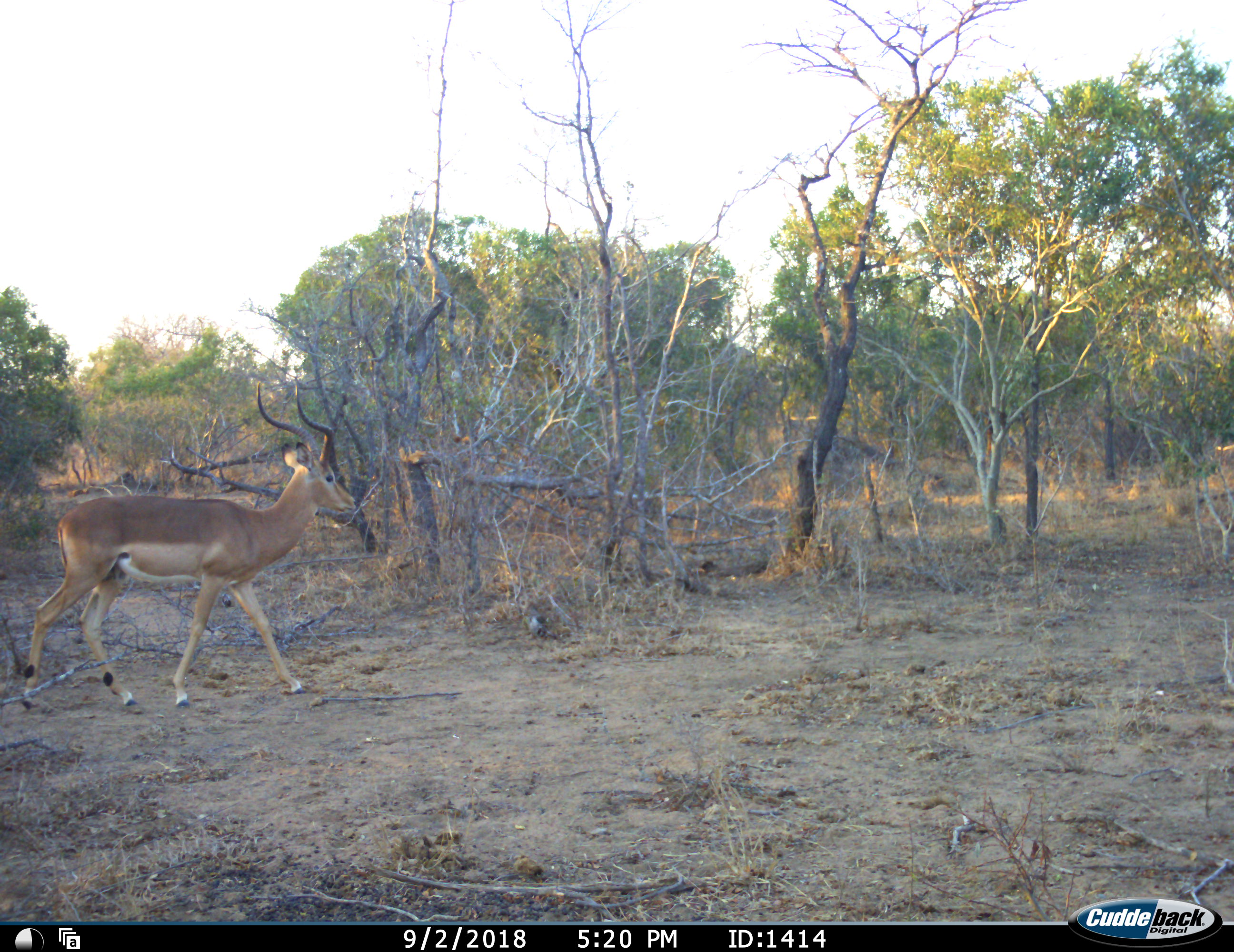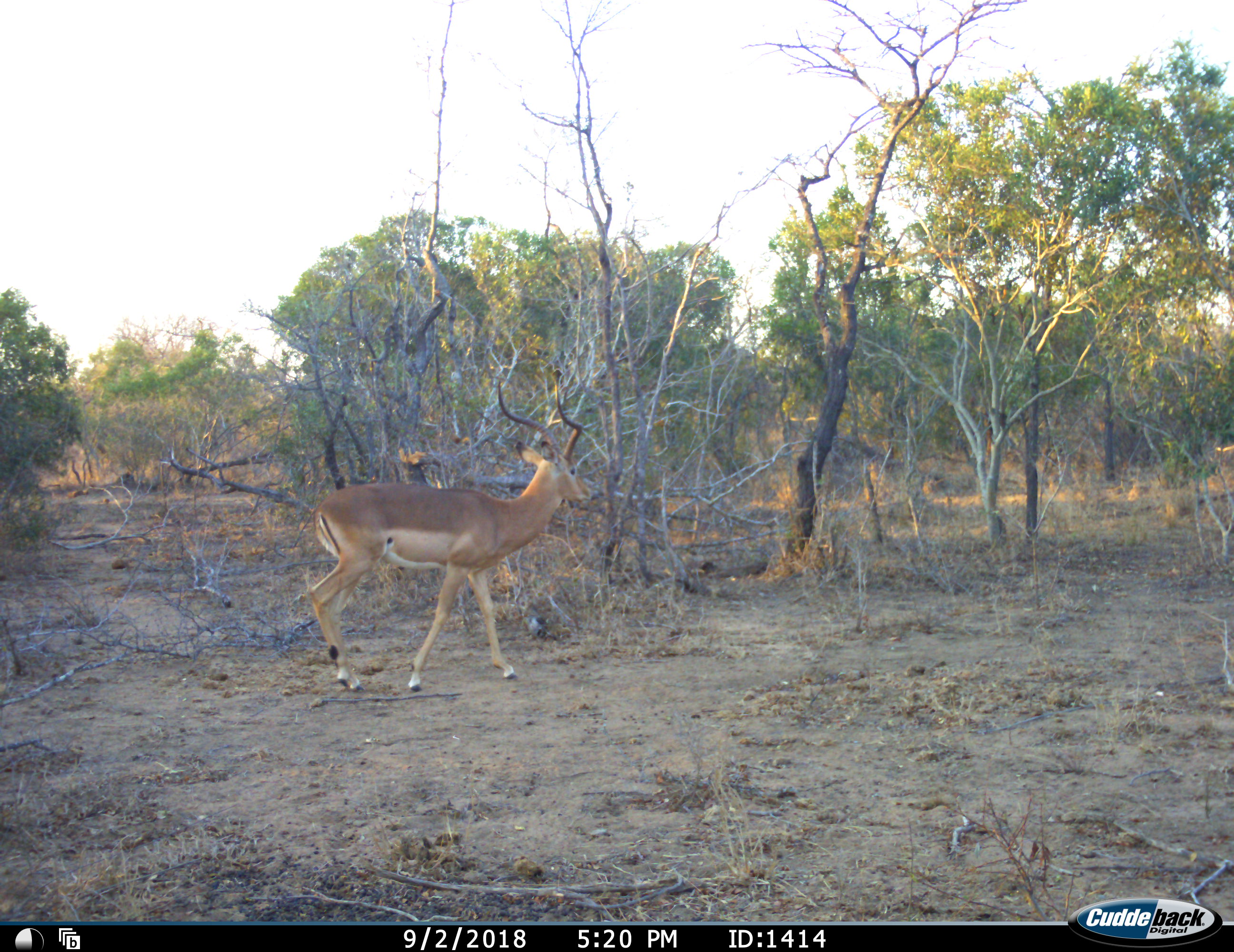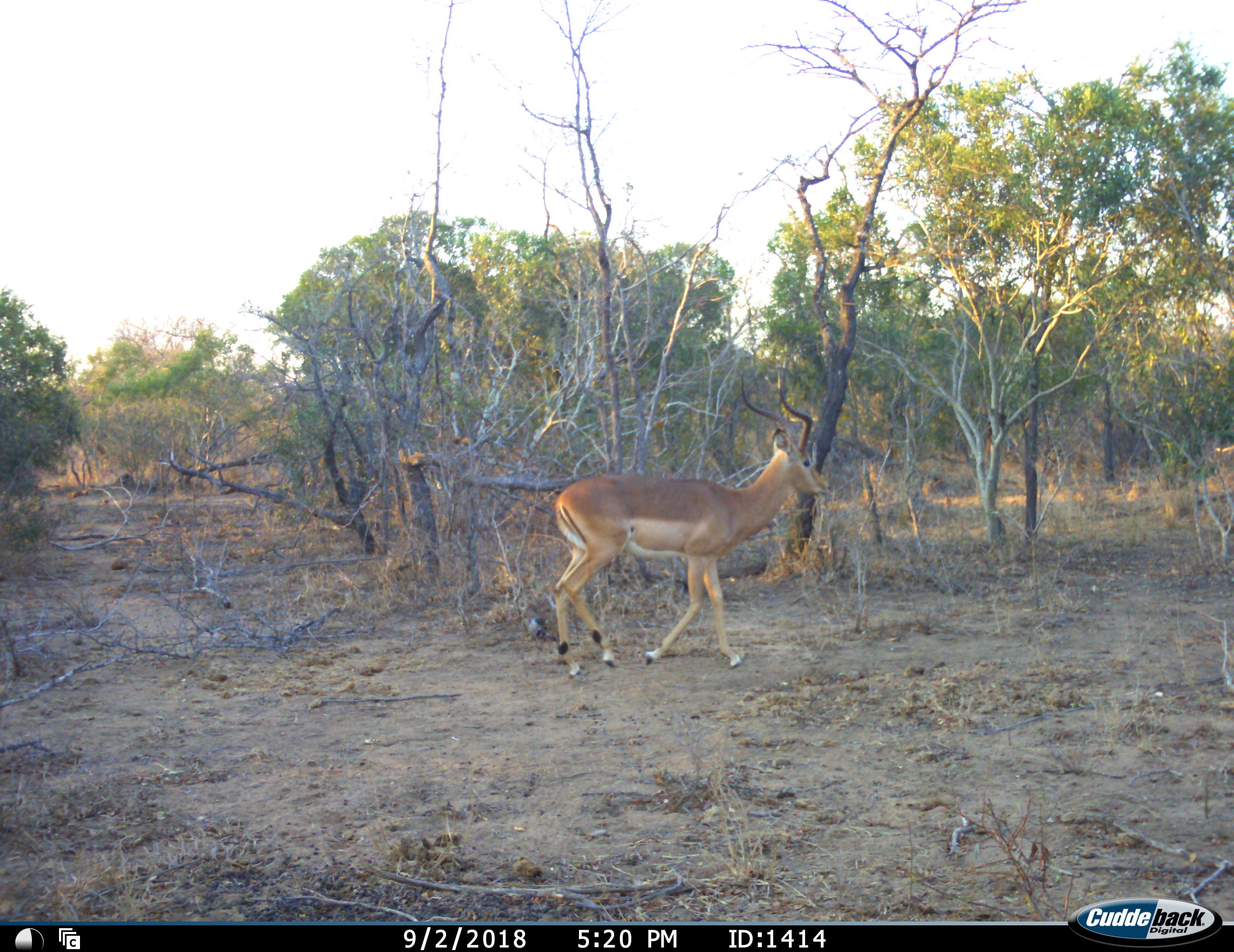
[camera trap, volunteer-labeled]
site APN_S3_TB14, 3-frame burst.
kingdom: Animalia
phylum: Chordata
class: Mammalia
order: Artiodactyla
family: Bovidae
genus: Aepyceros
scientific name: Aepyceros melampus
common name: impala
Impala (Aepyceros melampus), count 1. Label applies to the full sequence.